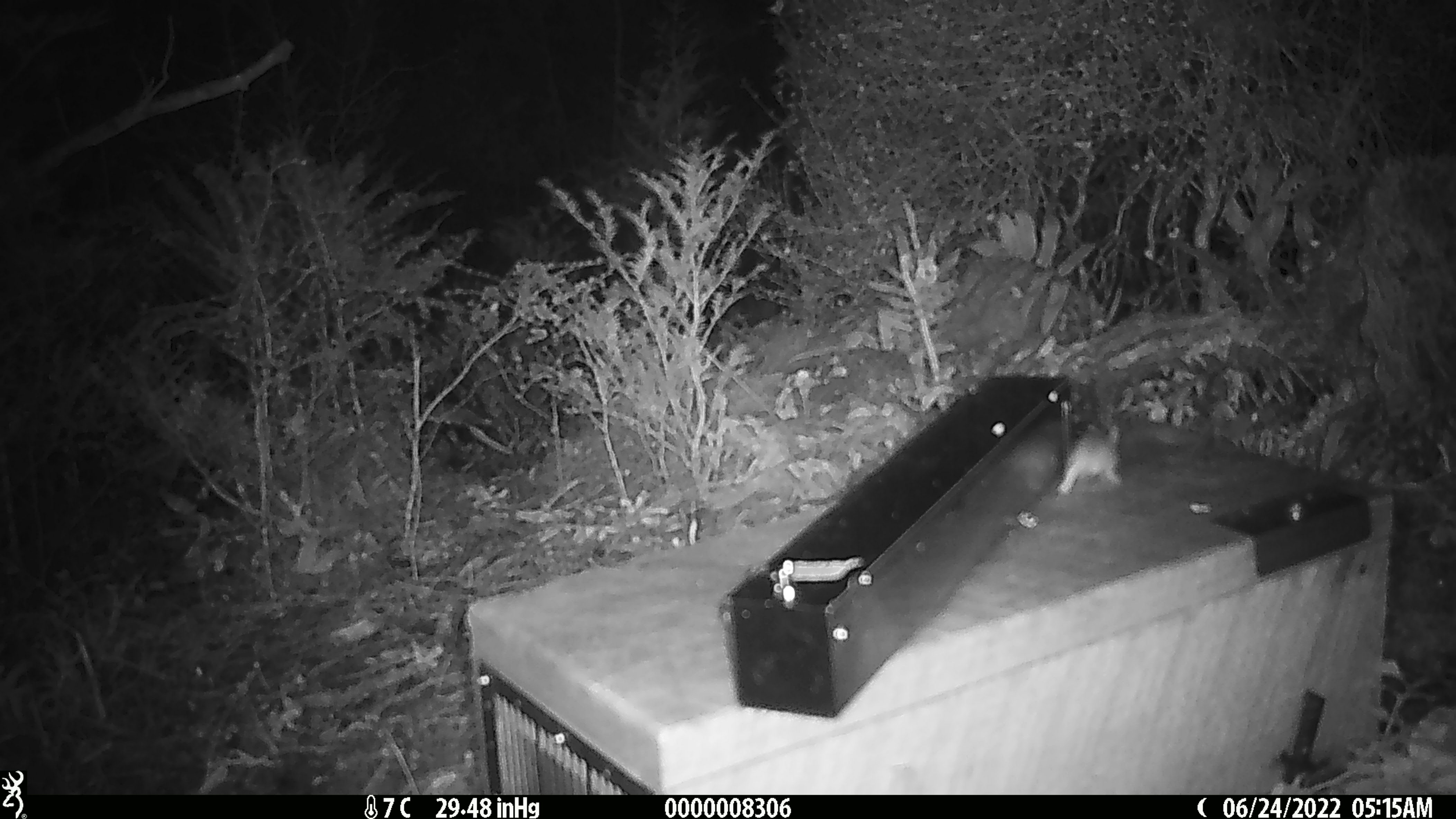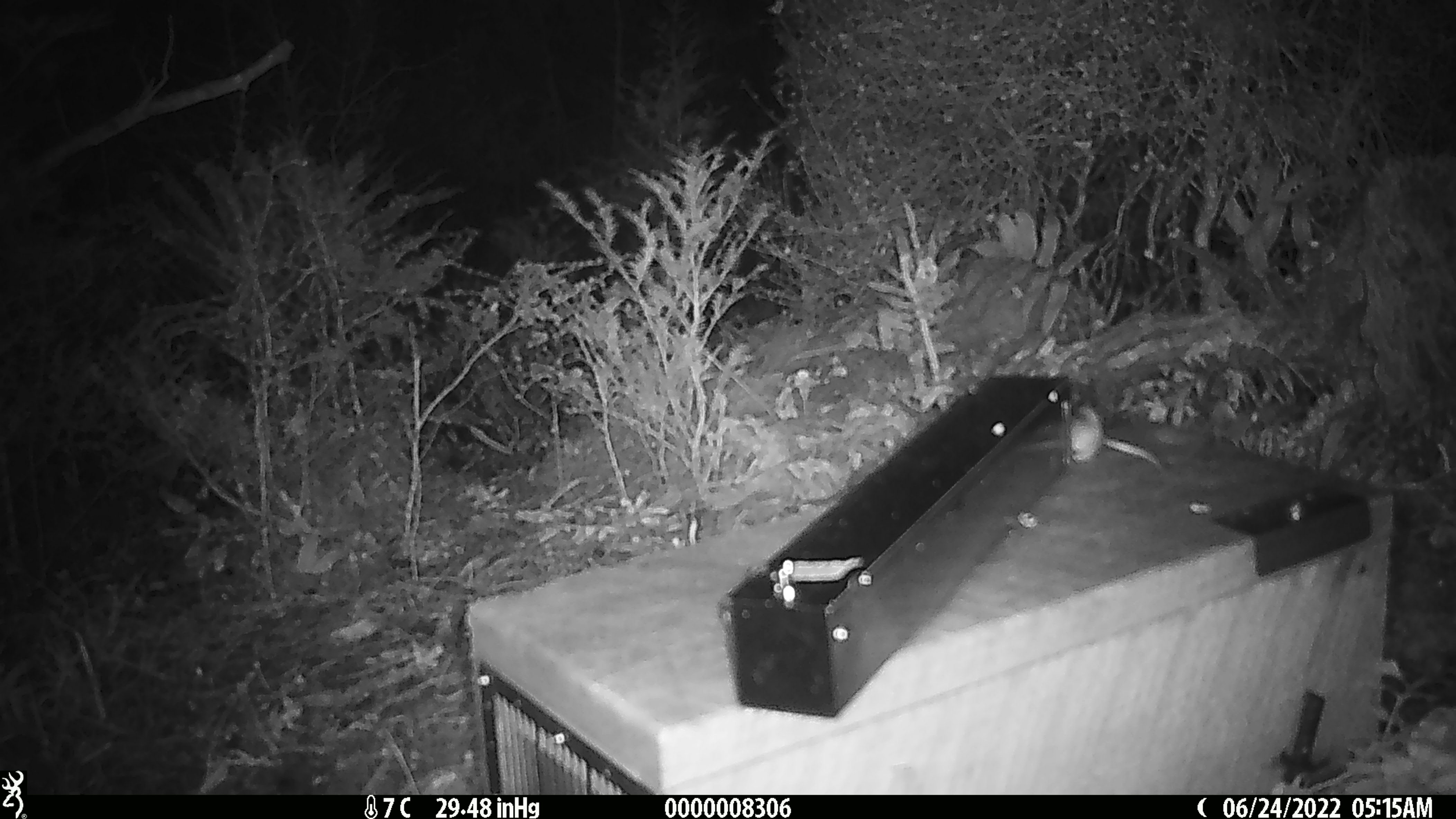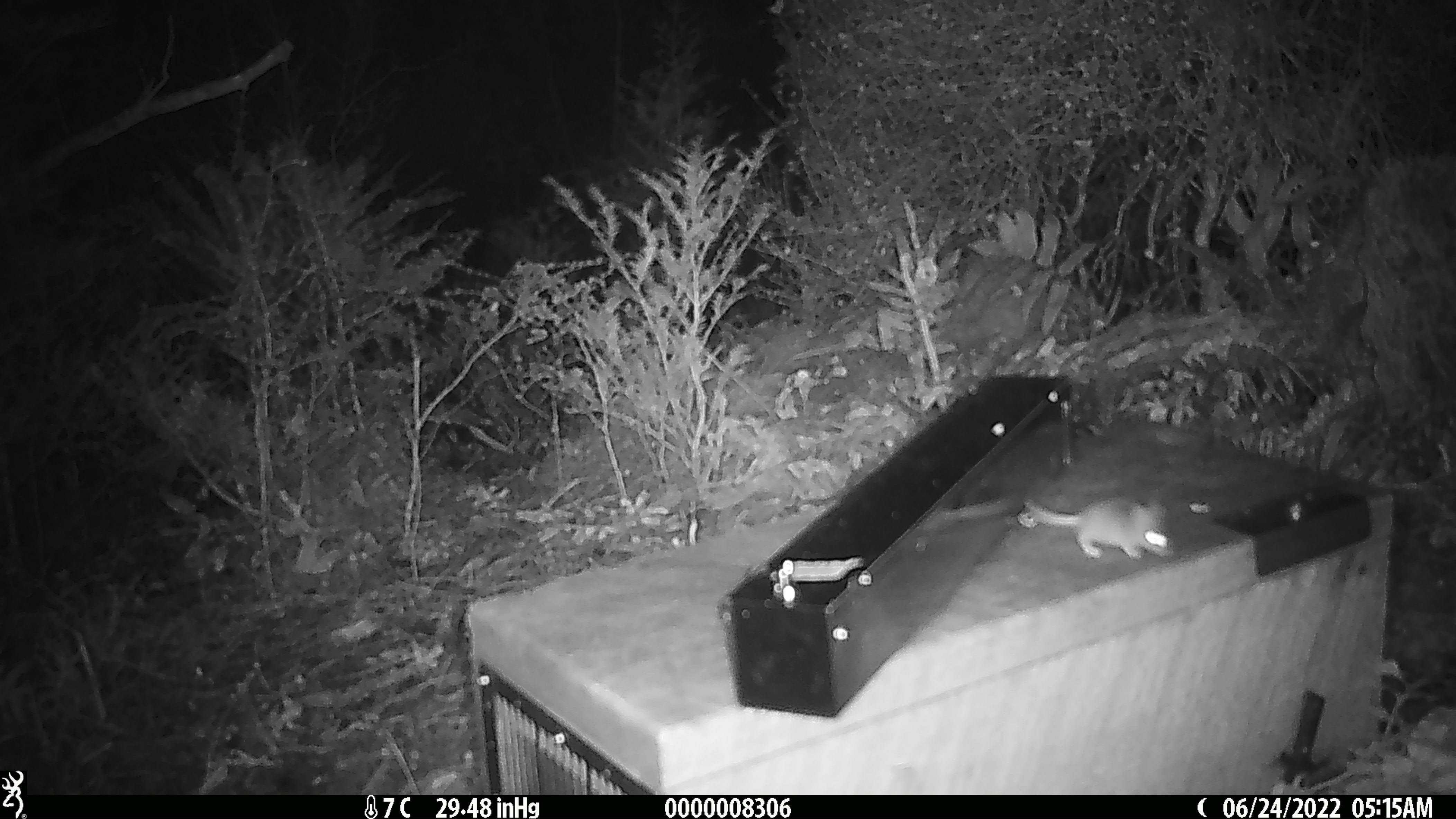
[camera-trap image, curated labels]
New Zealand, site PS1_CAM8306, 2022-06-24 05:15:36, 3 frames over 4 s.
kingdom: Animalia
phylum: Chordata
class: Mammalia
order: Rodentia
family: Muridae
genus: Mus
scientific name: Mus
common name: mouse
Mouse (Mus).